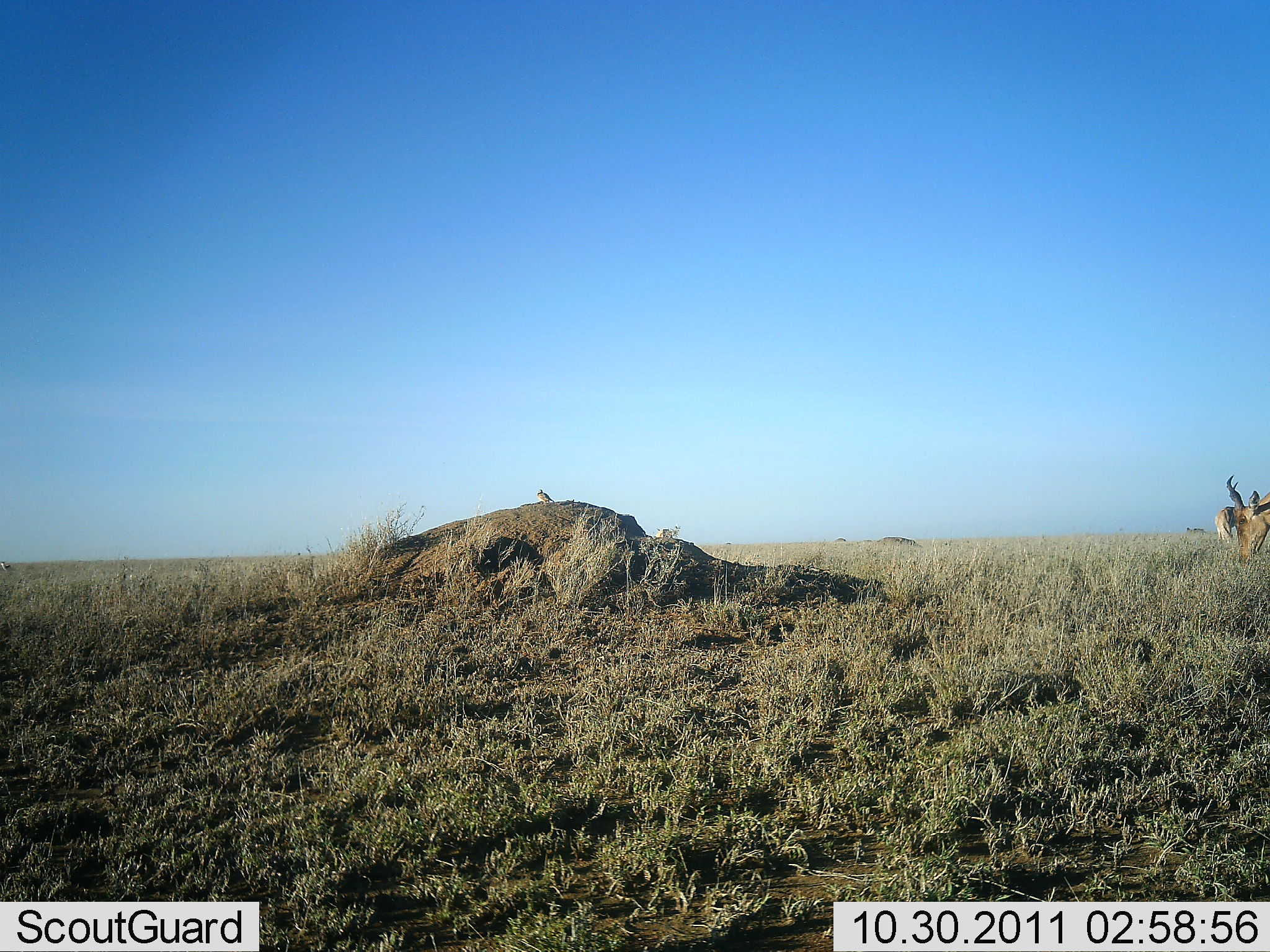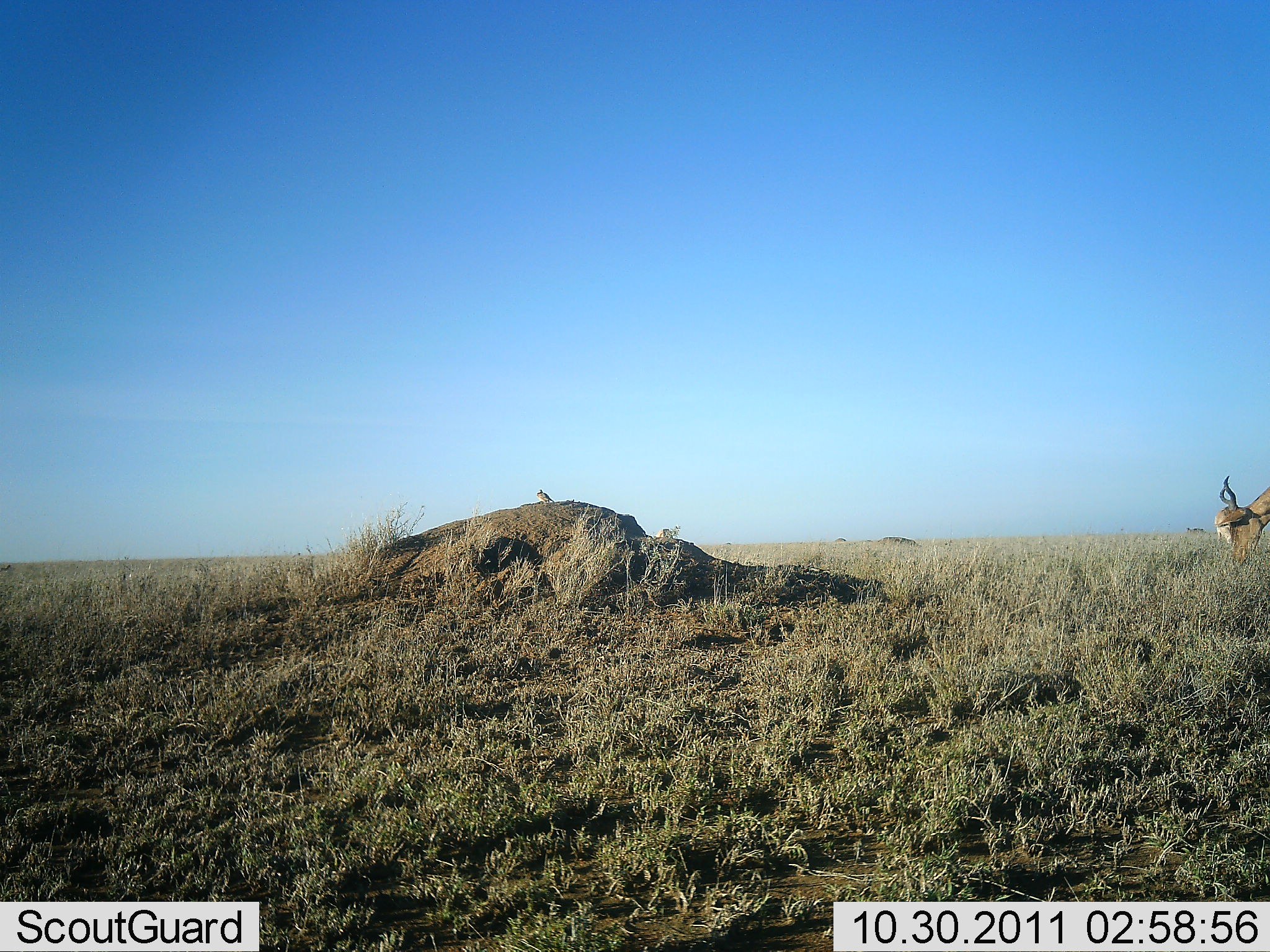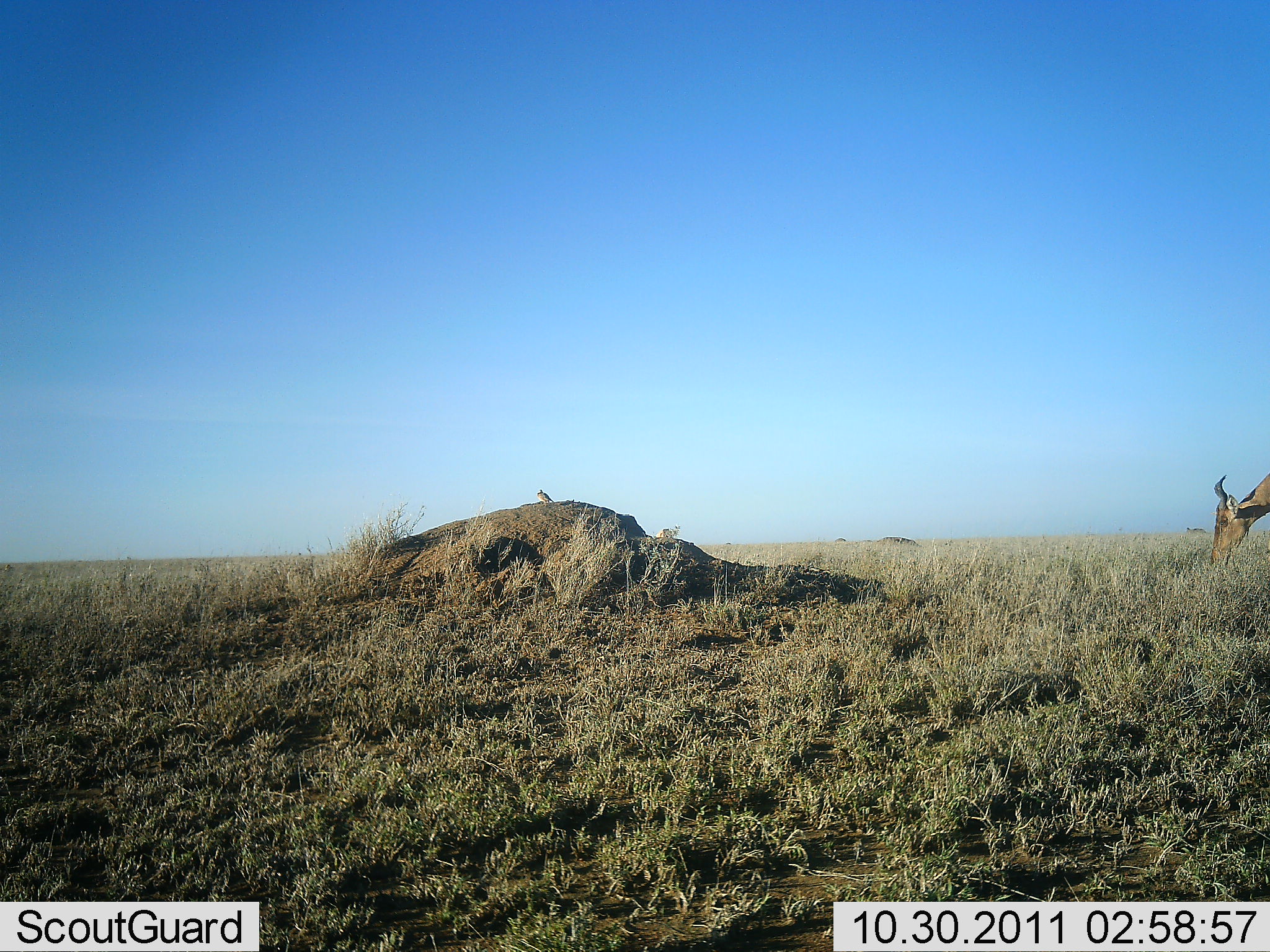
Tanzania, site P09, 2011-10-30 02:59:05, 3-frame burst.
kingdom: Animalia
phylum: Chordata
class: Mammalia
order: Artiodactyla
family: Bovidae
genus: Alcelaphus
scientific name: Alcelaphus buselaphus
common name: hartebeest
Hartebeest (Alcelaphus buselaphus), count 1. Behavior (volunteer vote fractions): standing 38%, resting 0%, moving 0%, interacting 0%. Young present (vote fraction): 0%. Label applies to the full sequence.